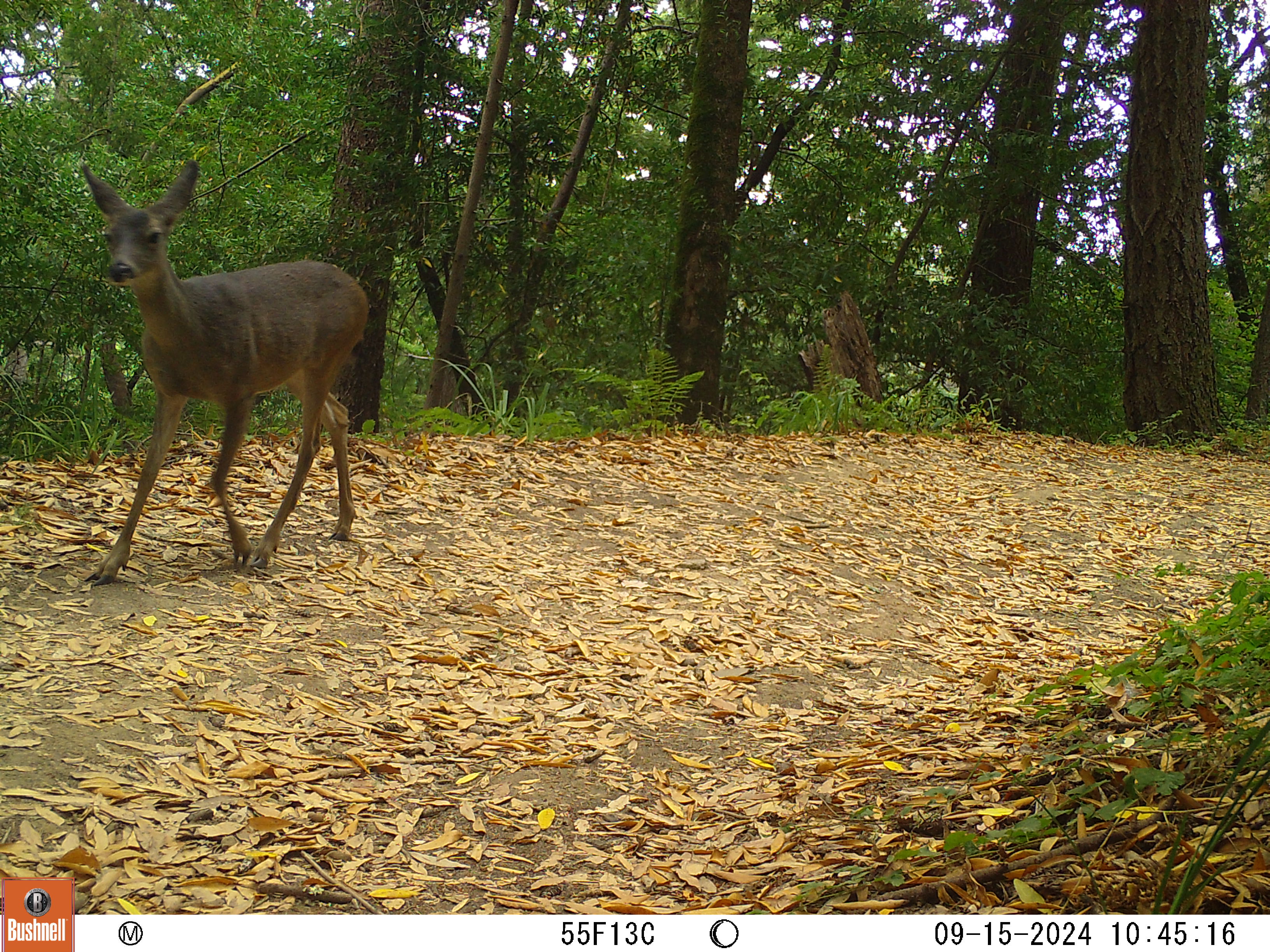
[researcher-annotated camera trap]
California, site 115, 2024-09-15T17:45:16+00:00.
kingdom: Animalia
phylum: Chordata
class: Mammalia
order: Artiodactyla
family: Cervidae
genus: Odocoileus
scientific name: Odocoileus hemionus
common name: mule deer